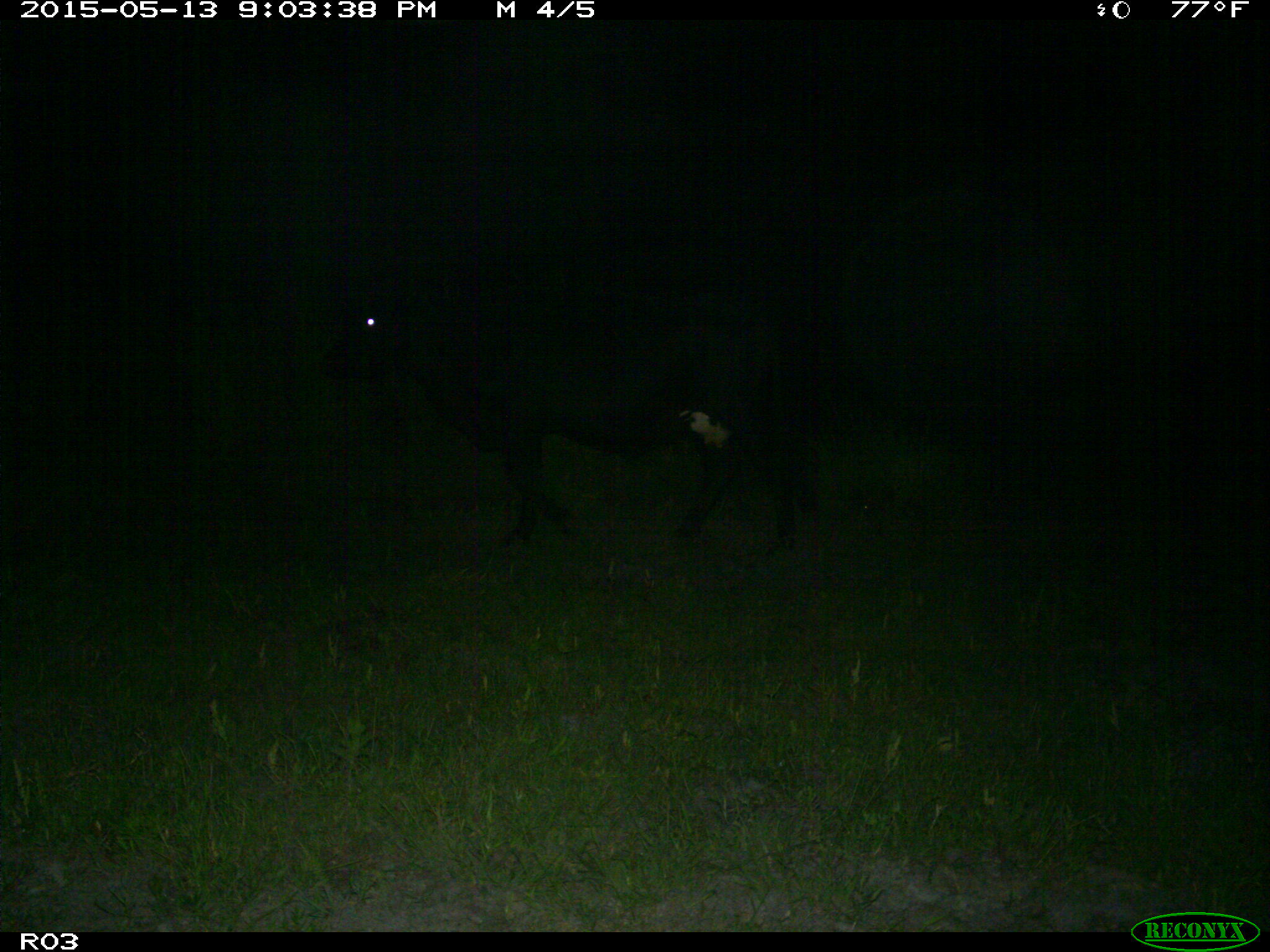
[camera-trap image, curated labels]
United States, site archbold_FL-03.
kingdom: Animalia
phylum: Chordata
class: Mammalia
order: Artiodactyla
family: Bovidae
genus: Bos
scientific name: Bos taurus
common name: domestic cow